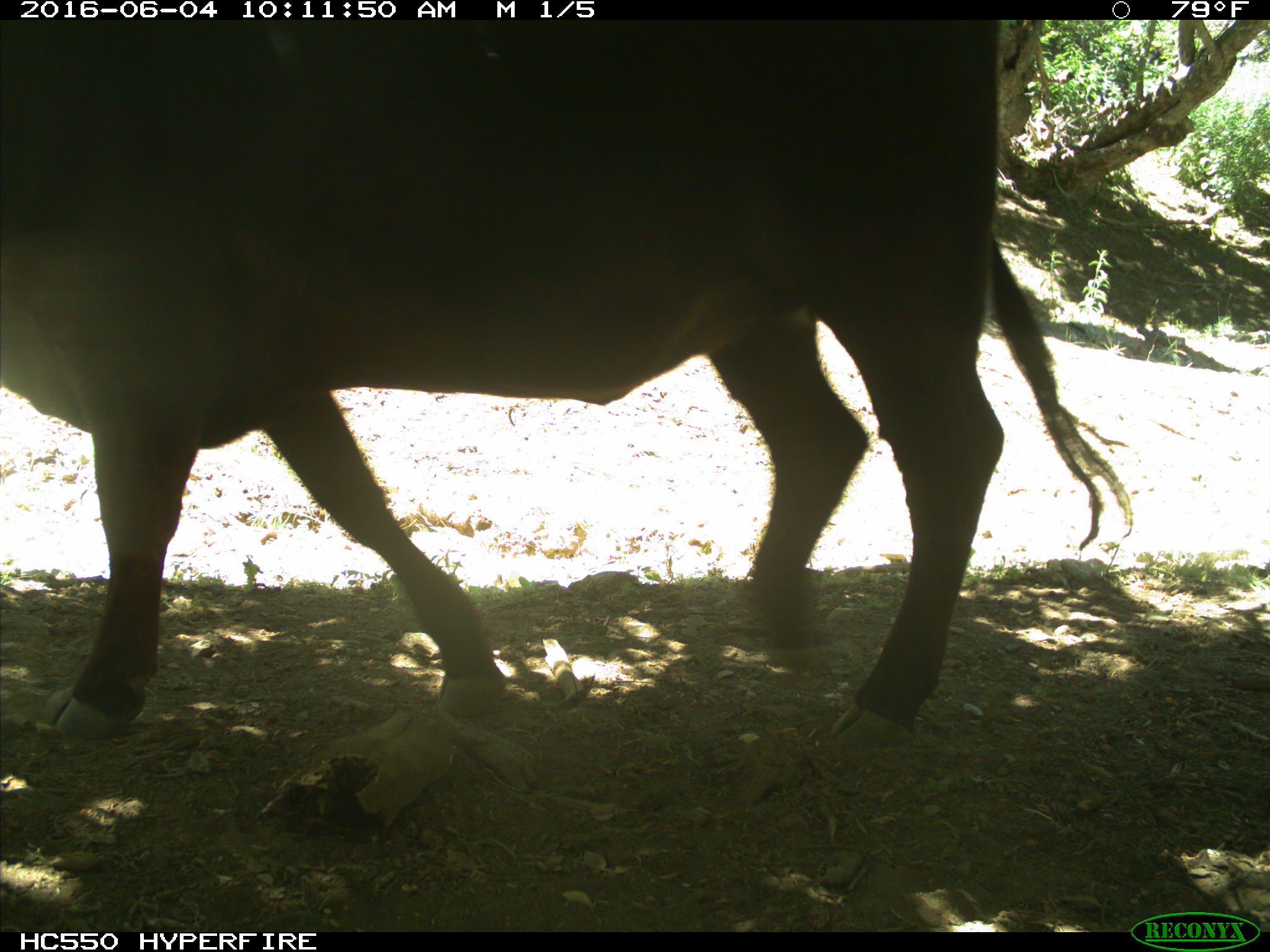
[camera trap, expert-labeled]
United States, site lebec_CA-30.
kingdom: Animalia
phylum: Chordata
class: Mammalia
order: Artiodactyla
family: Bovidae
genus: Bos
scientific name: Bos taurus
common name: domestic cow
Bos taurus (domestic cow).